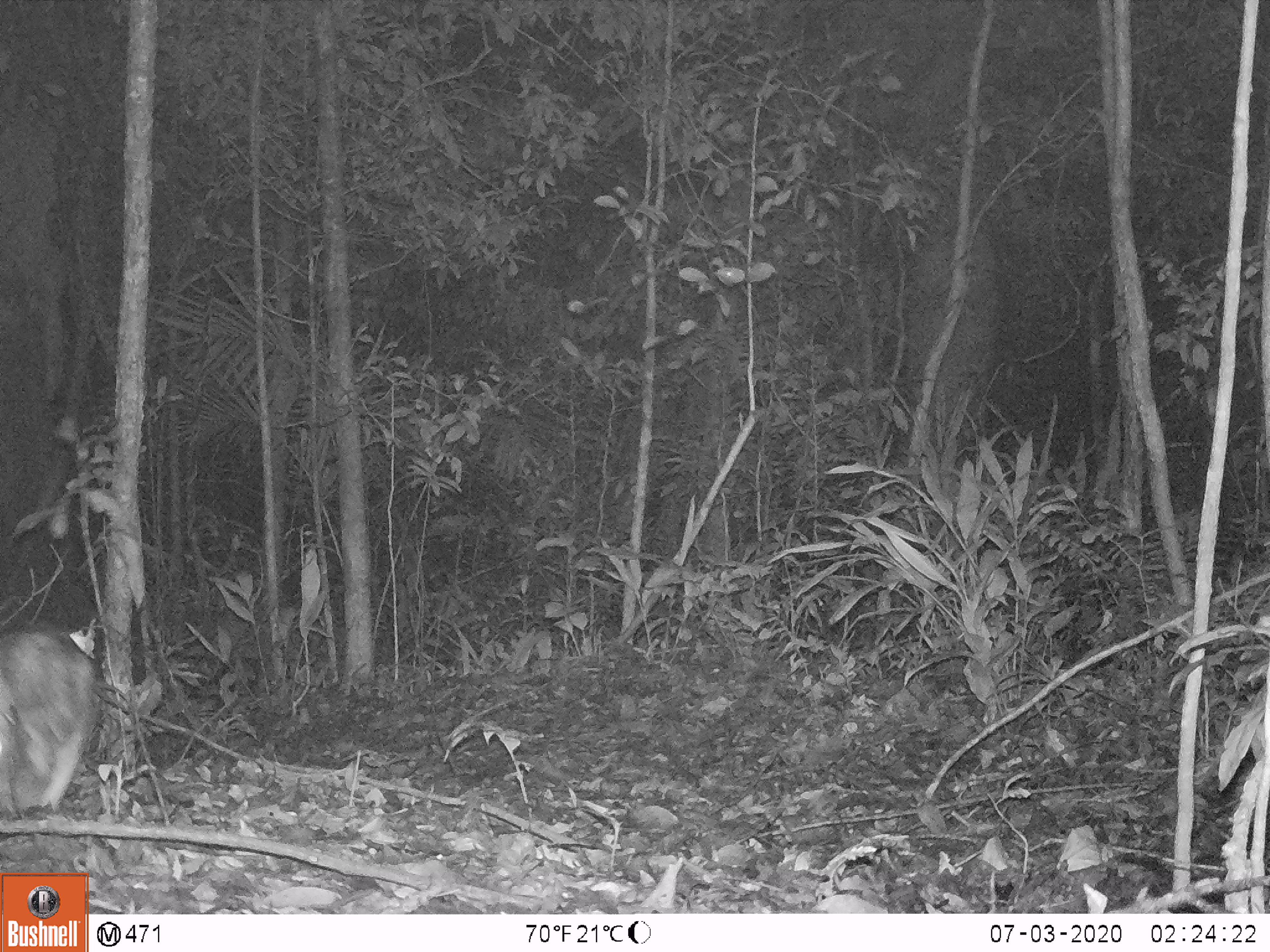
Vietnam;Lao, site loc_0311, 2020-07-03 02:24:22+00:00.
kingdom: Animalia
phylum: Chordata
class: Mammalia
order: Lagomorpha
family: Leporidae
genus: Nesolagus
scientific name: Nesolagus timminsi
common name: annamite striped rabbit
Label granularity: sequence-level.